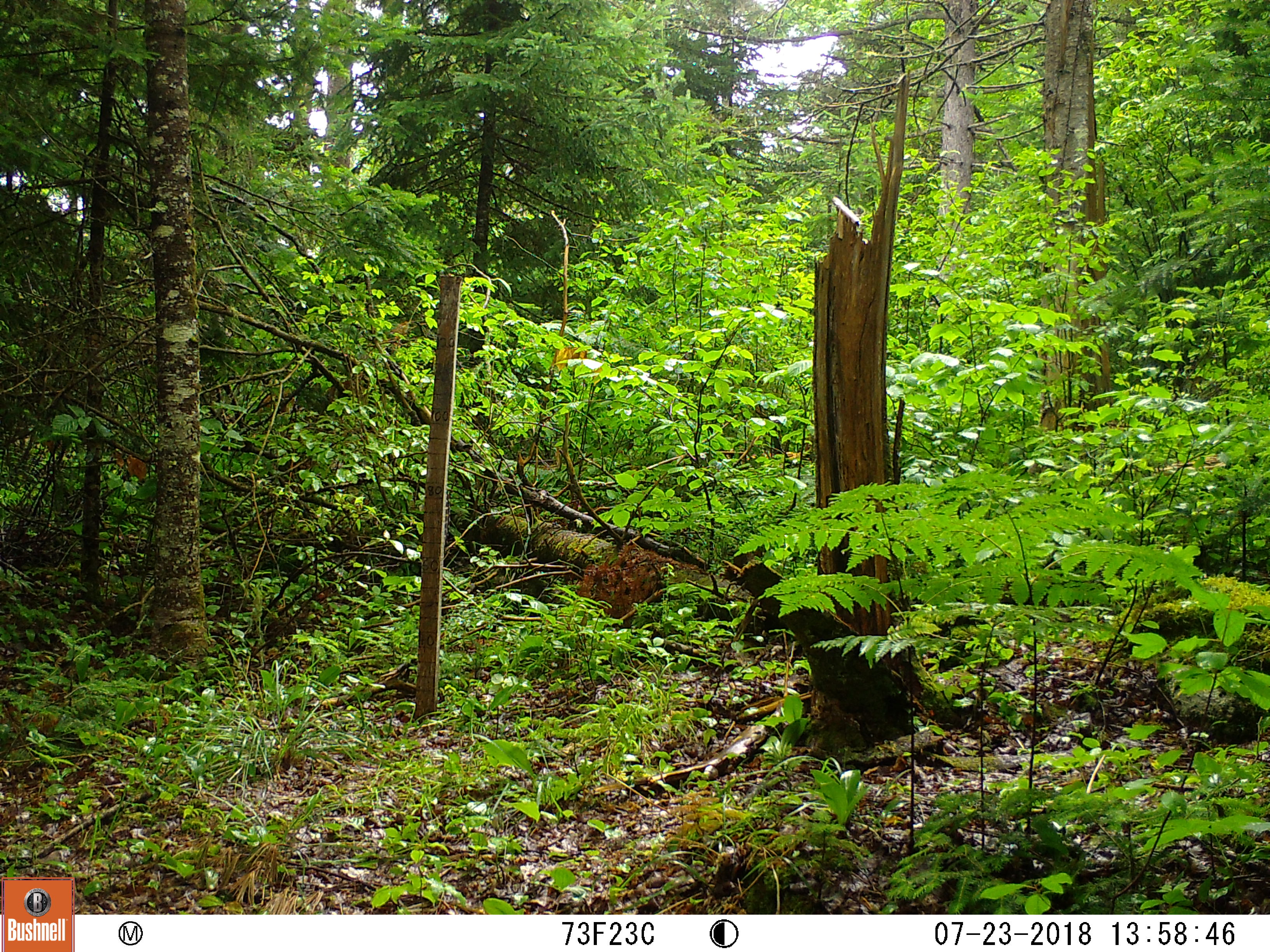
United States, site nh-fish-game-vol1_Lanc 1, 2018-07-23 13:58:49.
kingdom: Animalia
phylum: Chordata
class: Mammalia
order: Artiodactyla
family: Cervidae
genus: Odocoileus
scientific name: Odocoileus virginianus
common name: white-tailed deer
White-tailed deer (Odocoileus virginianus).